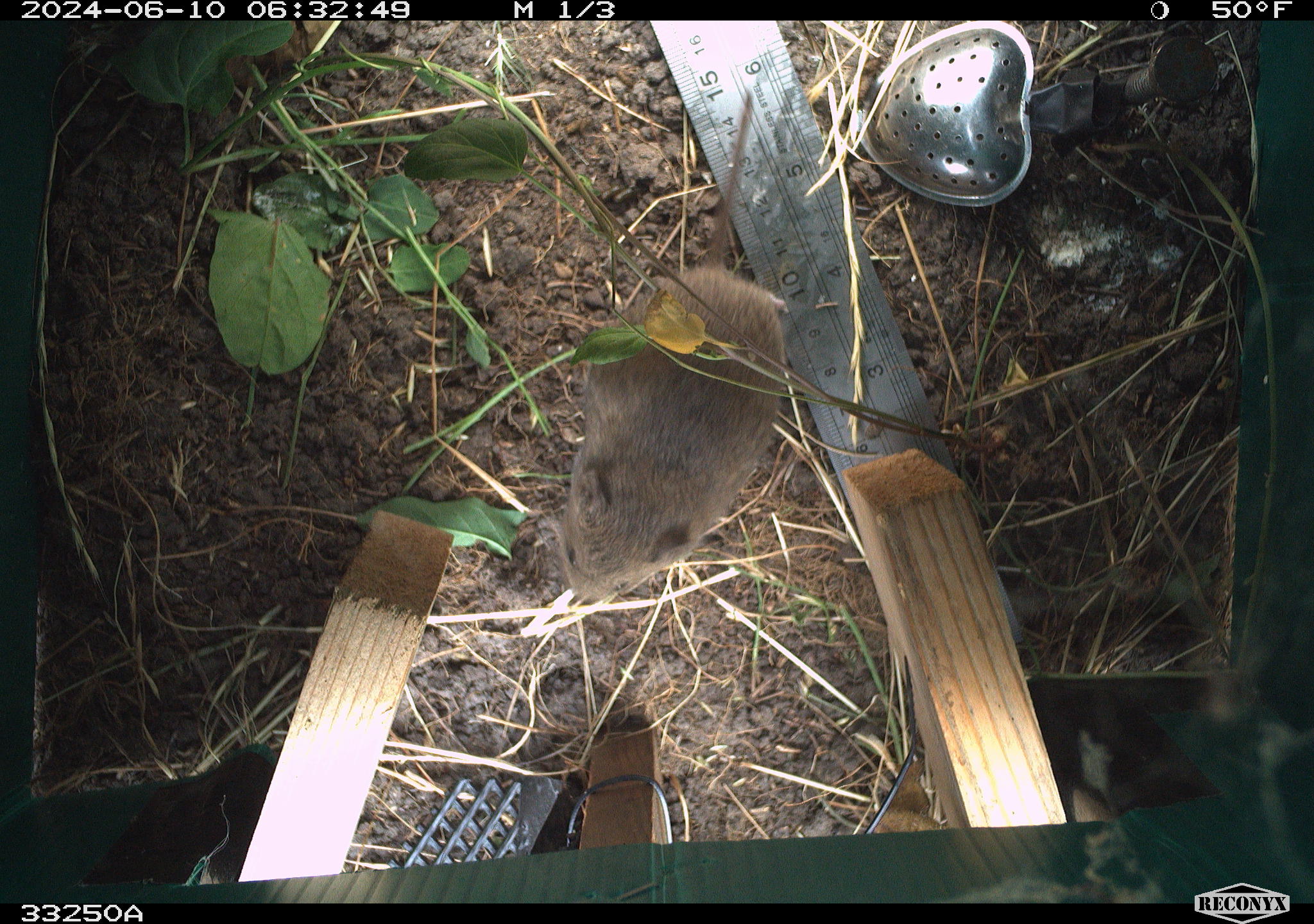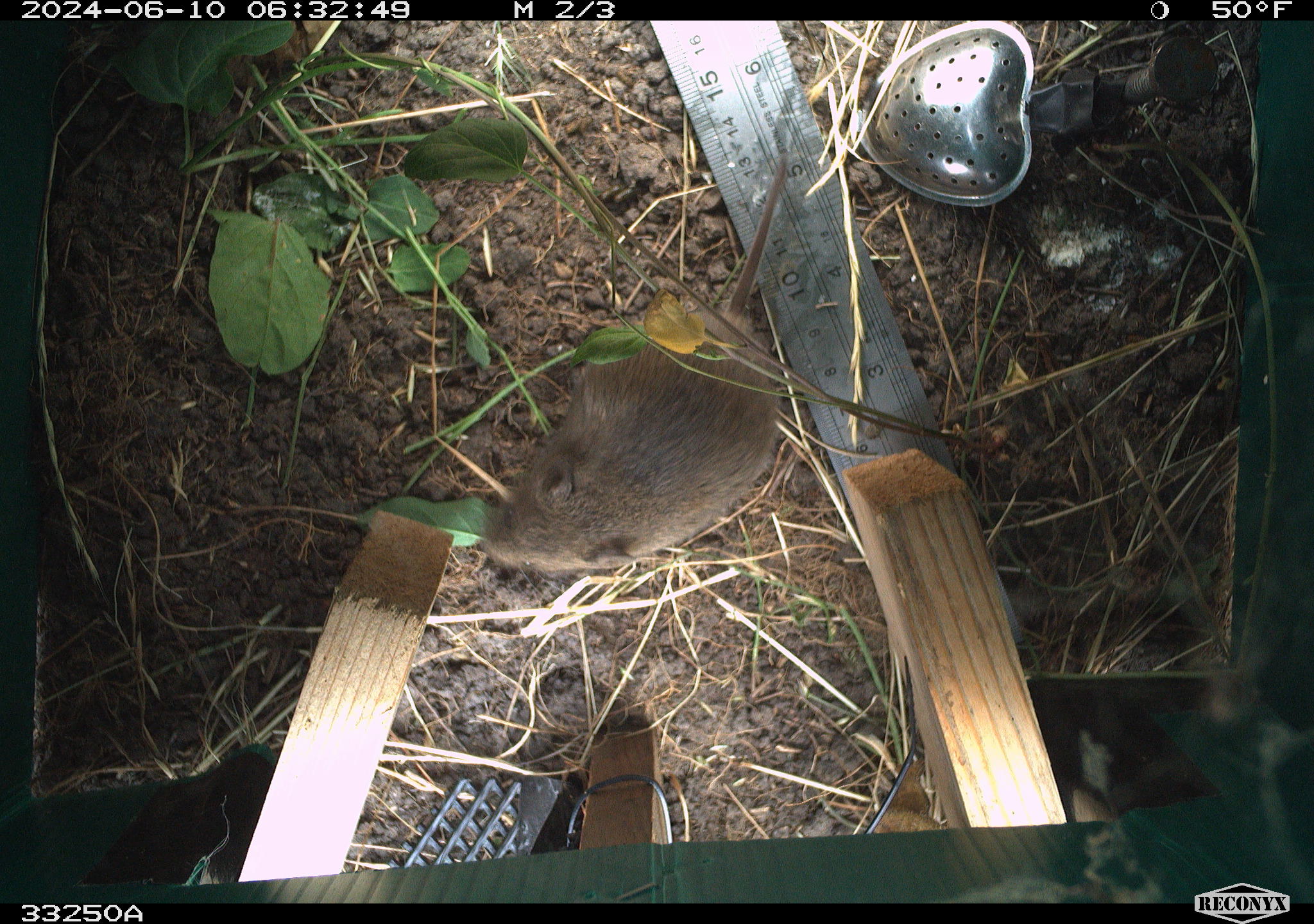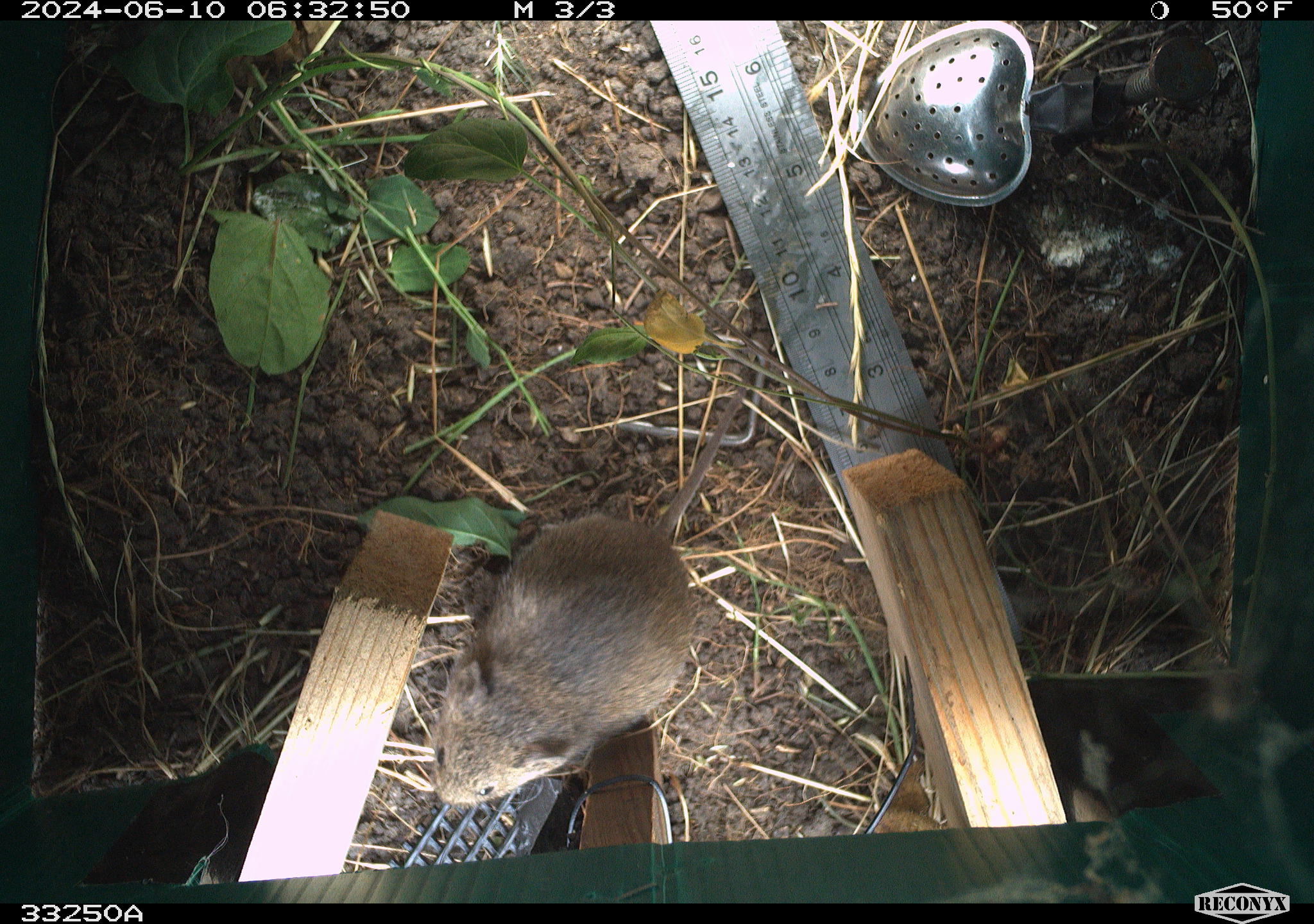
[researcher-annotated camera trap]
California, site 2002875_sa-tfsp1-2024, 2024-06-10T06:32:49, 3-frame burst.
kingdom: Animalia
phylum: Chordata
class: Mammalia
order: Rodentia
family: Cricetidae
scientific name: Arvicolinae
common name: voles, lemmings, and muskrats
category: arvicolinae subfamily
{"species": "arvicolinae subfamily (voles, lemmings, and muskrats) (Arvicolinae)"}